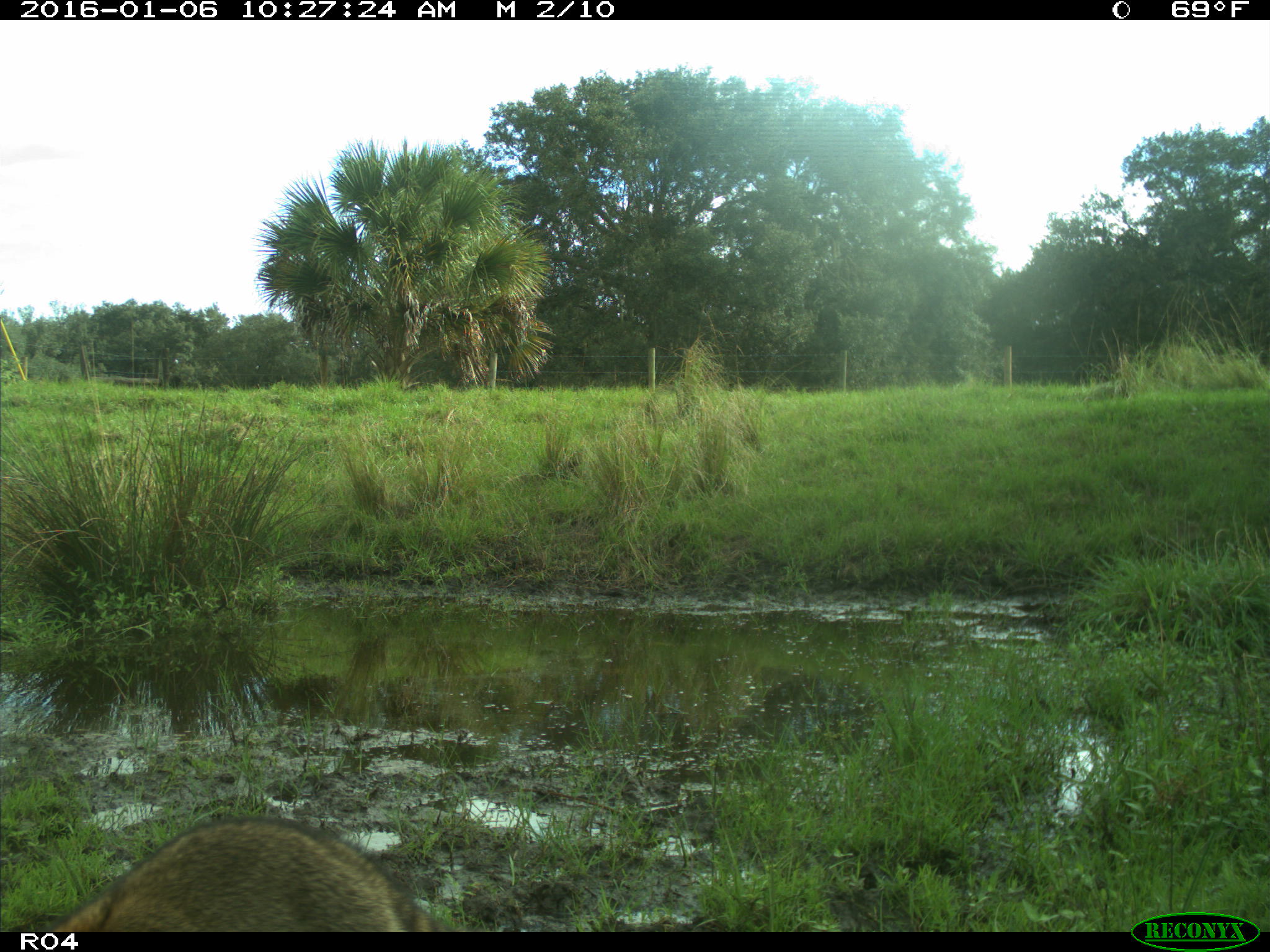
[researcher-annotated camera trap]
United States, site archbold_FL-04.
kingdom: Animalia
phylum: Chordata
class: Mammalia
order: Carnivora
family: Procyonidae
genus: Procyon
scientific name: Procyon lotor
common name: common raccoon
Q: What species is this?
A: Procyon lotor (common raccoon).